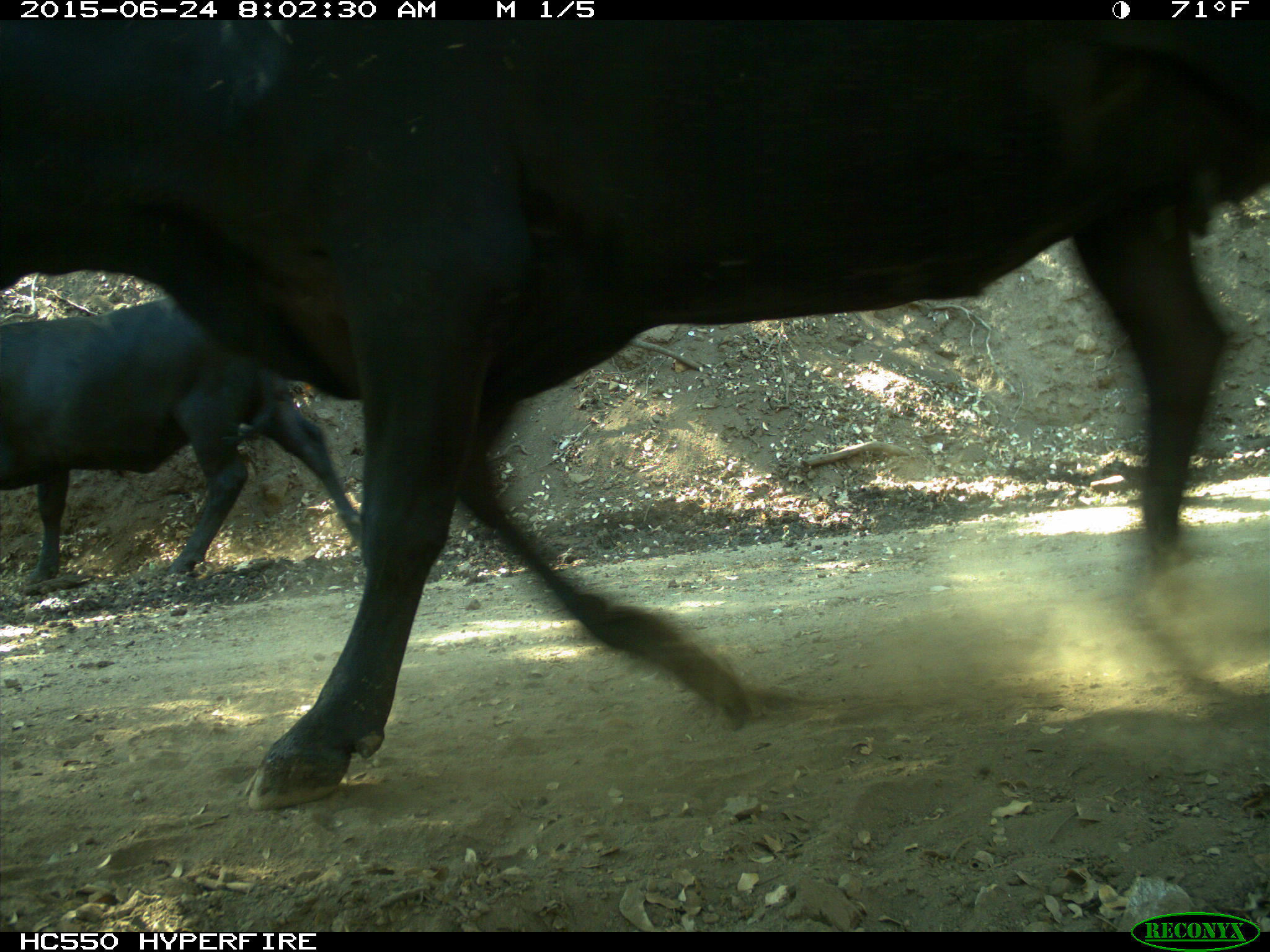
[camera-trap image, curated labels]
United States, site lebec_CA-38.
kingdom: Animalia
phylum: Chordata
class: Mammalia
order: Artiodactyla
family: Bovidae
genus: Bos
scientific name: Bos taurus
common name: domestic cow